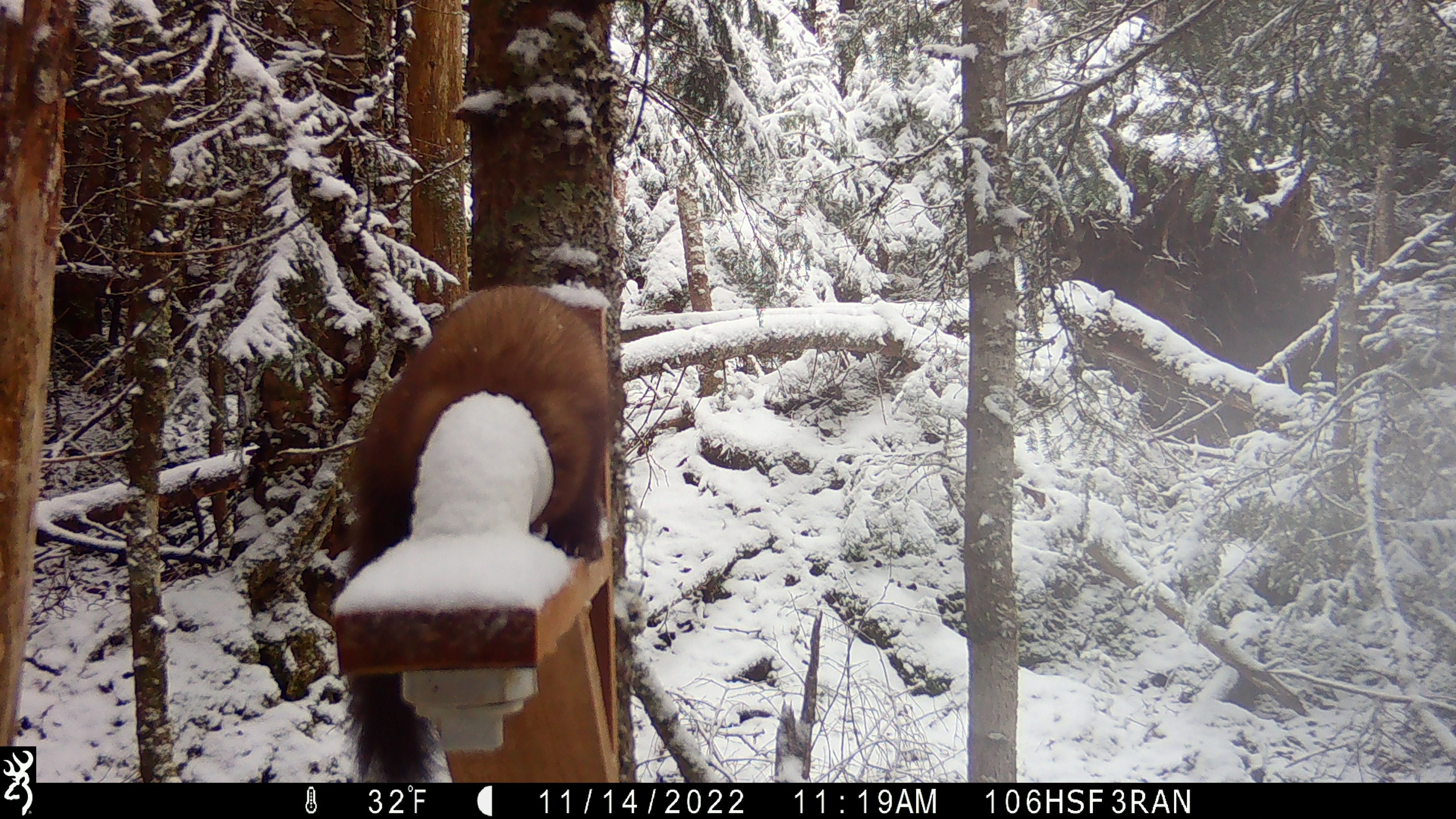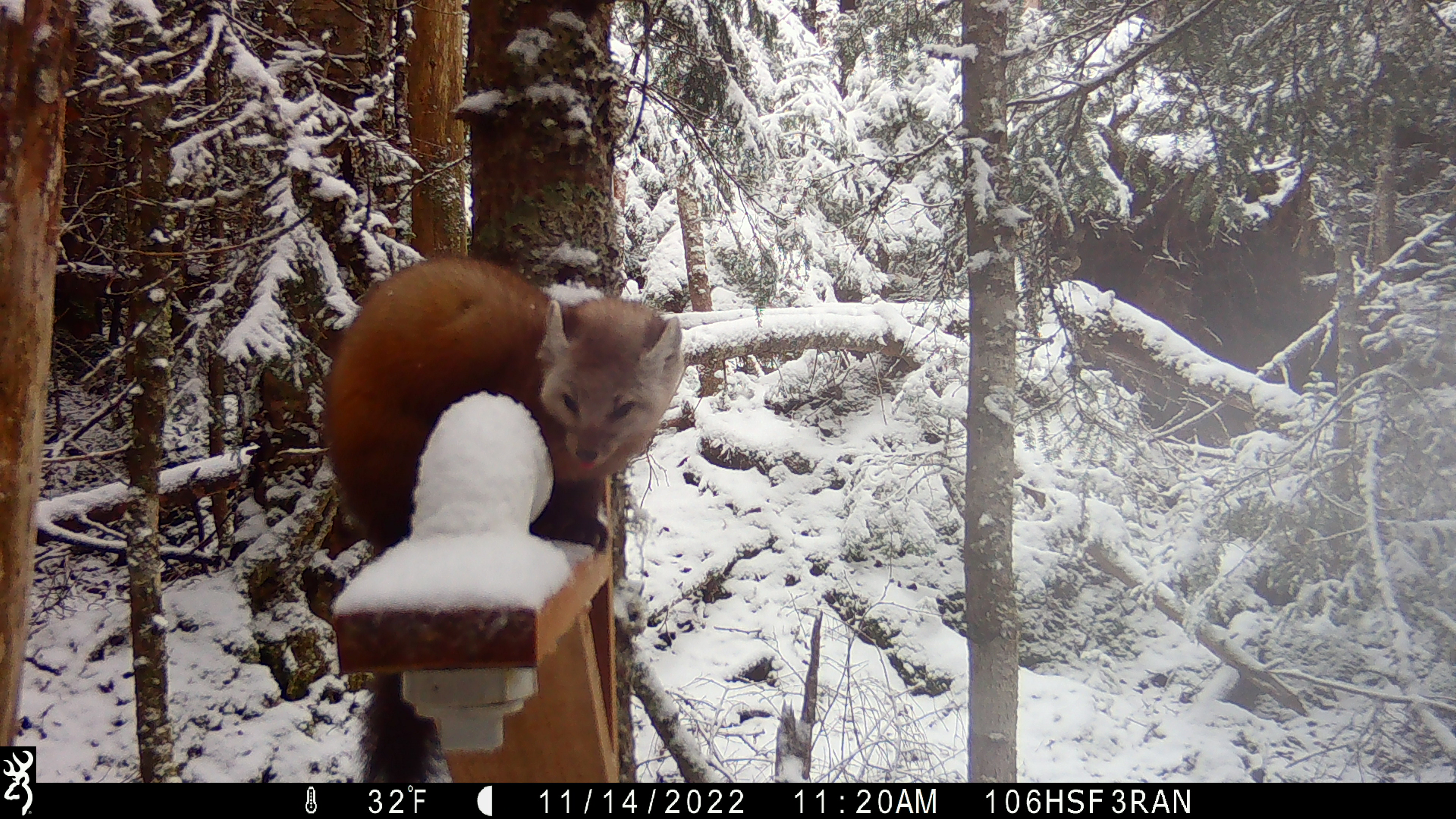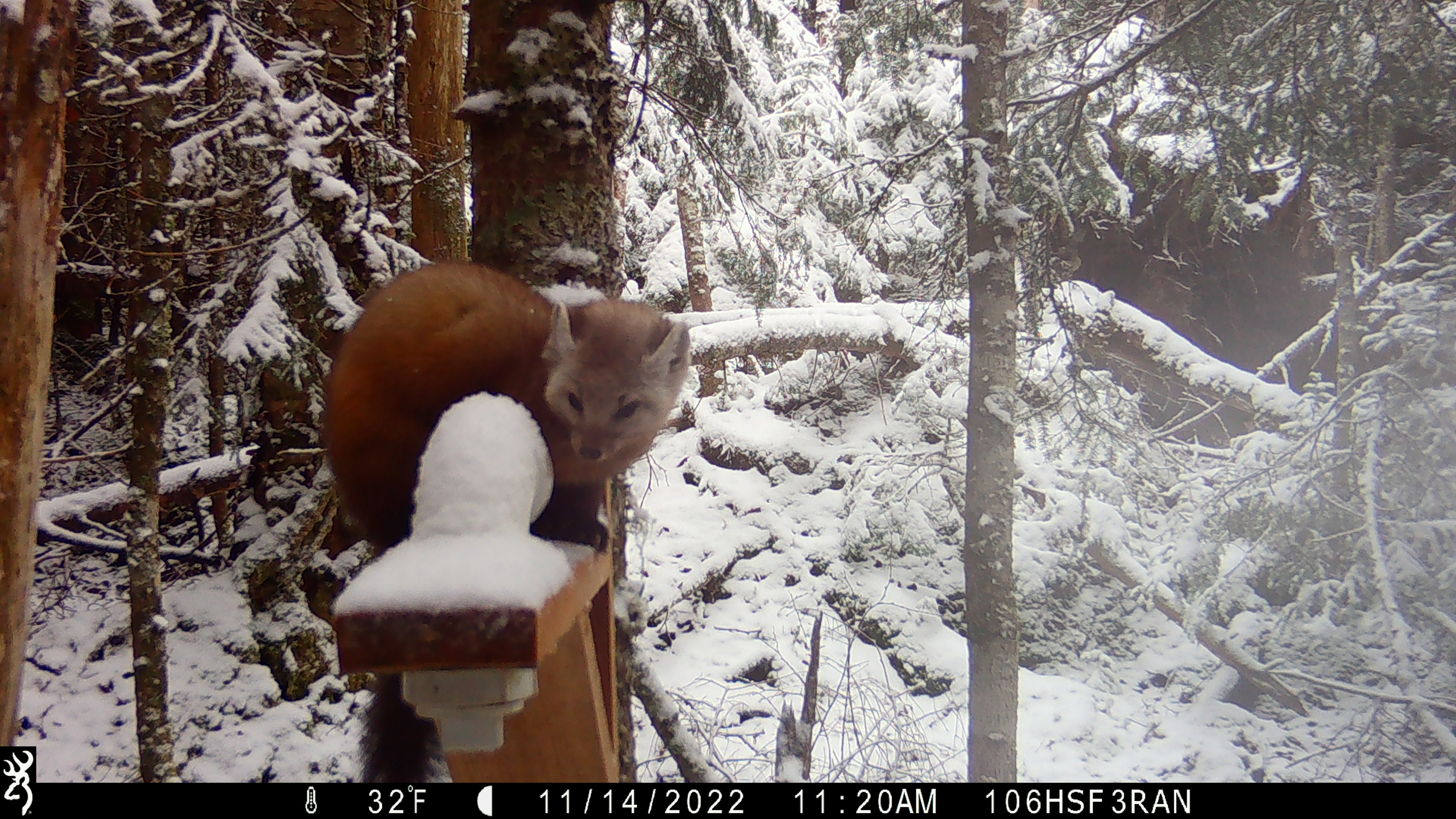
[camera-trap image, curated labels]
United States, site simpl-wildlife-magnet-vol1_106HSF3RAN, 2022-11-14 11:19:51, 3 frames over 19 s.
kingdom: Animalia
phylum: Chordata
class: Mammalia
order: Carnivora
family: Mustelidae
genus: Martes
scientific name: Martes americana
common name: american marten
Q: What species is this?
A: American marten (Martes americana).